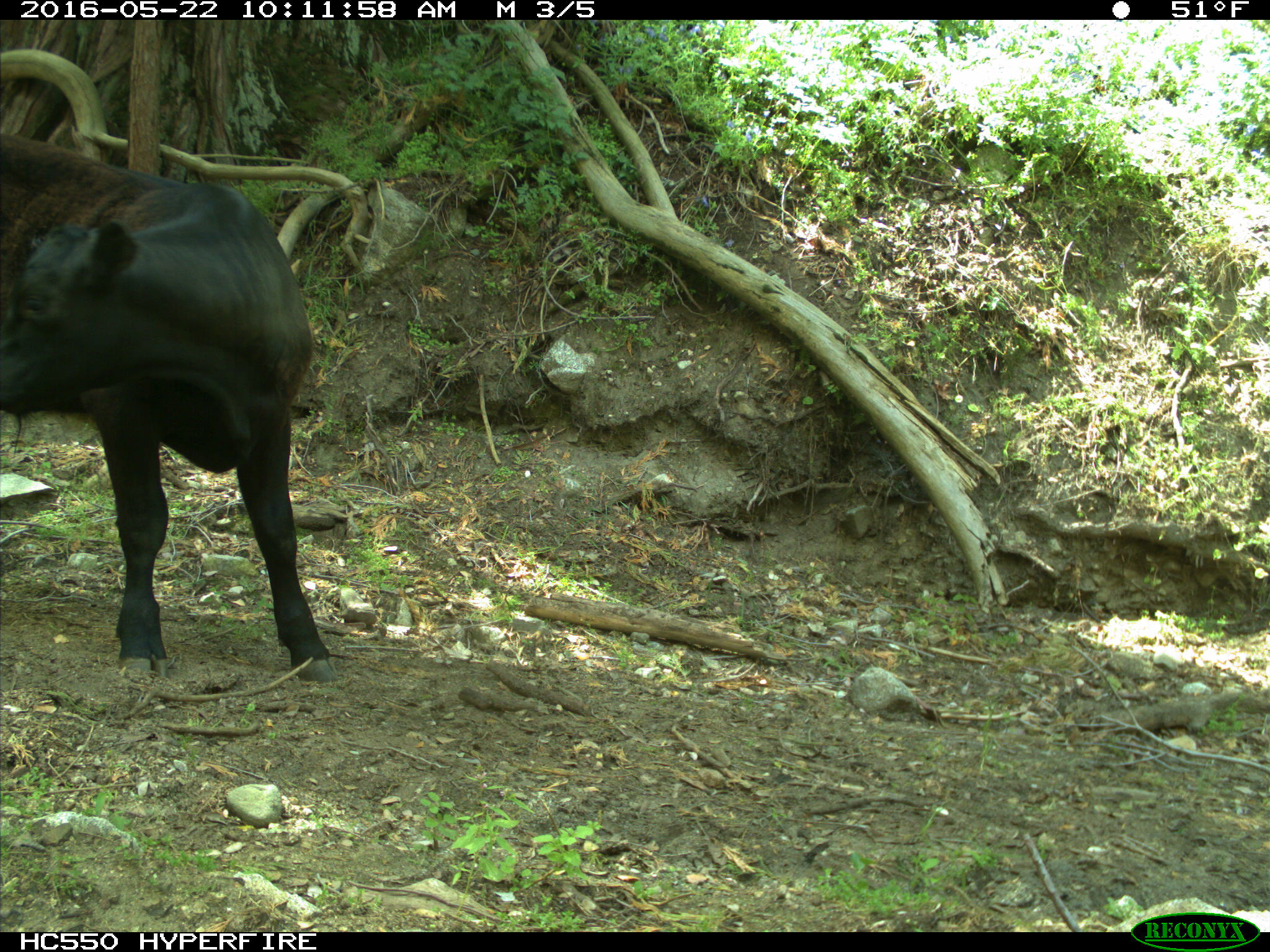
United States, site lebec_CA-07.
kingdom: Animalia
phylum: Chordata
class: Mammalia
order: Artiodactyla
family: Bovidae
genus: Bos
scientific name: Bos taurus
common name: domestic cow